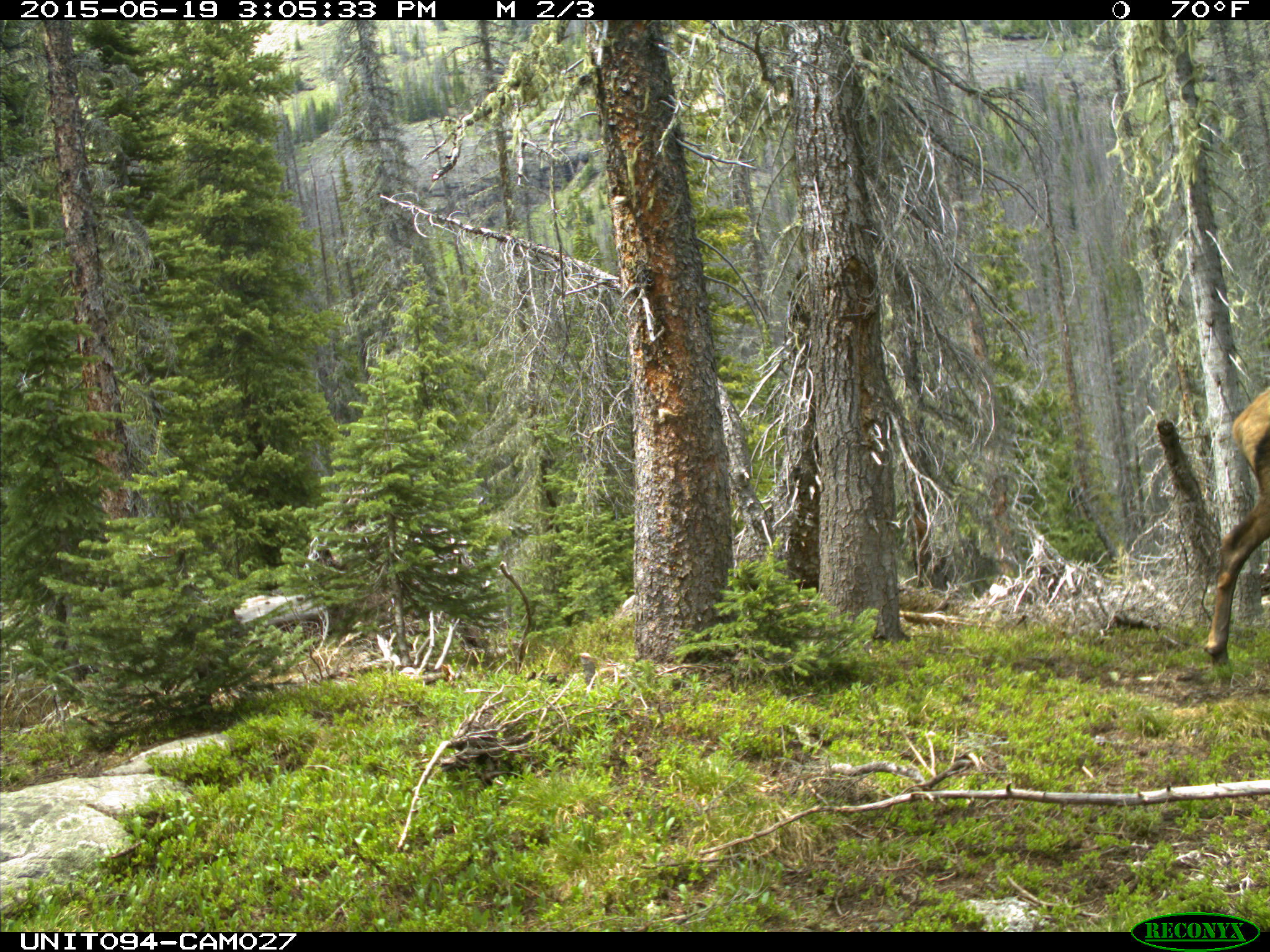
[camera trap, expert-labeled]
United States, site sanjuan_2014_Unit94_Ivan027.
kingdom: Animalia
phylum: Chordata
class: Mammalia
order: Artiodactyla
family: Cervidae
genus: Cervus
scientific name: Cervus elaphus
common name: red deer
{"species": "Cervus elaphus (red deer)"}